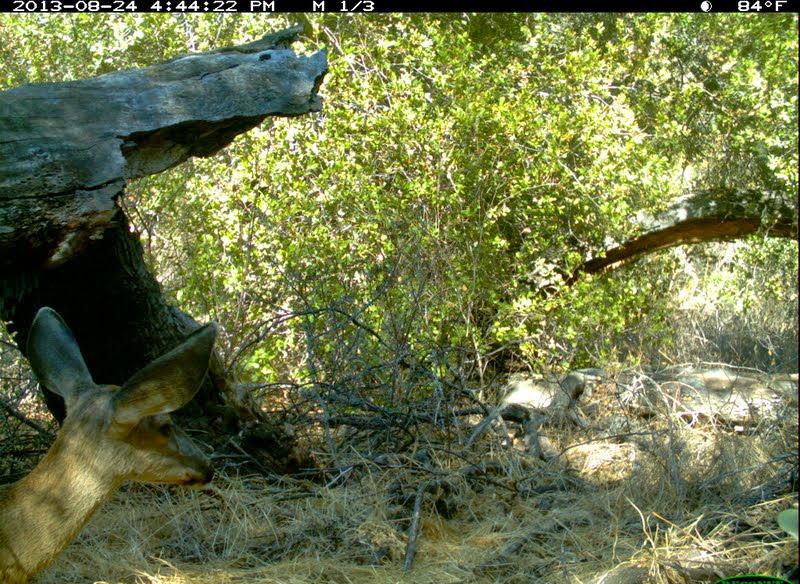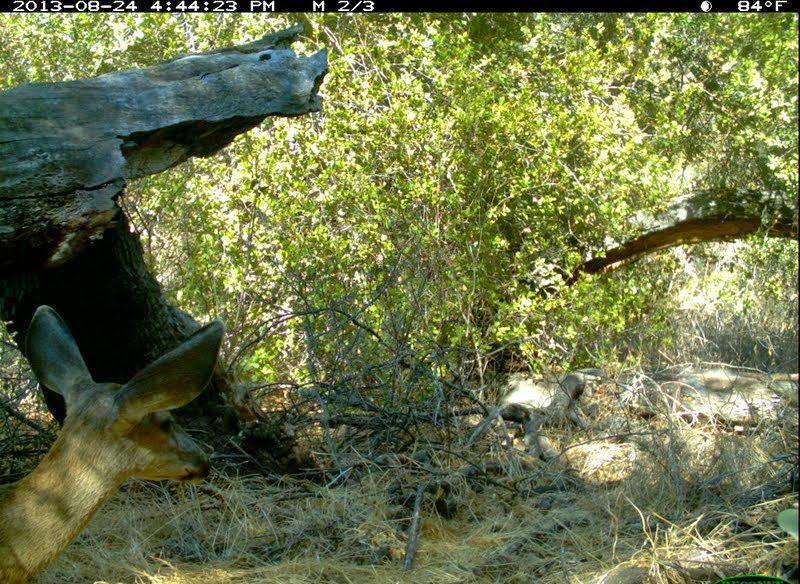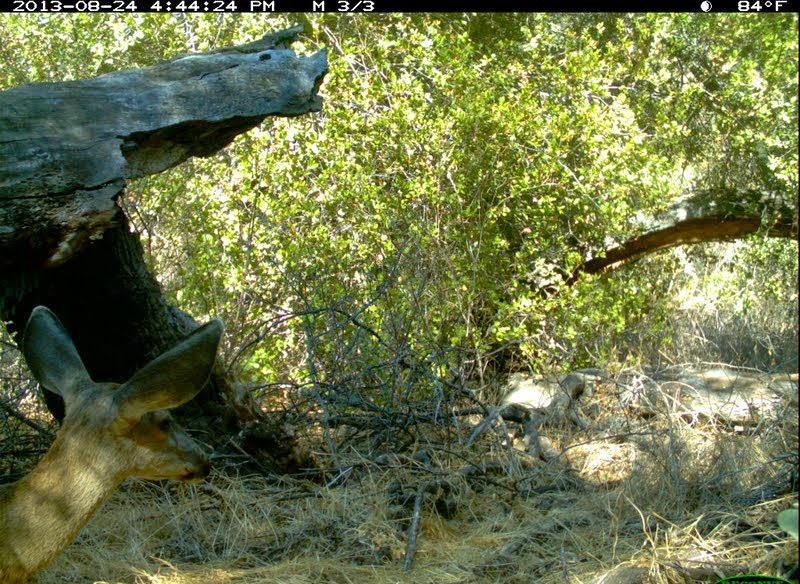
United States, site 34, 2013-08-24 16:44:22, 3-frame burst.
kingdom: Animalia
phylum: Chordata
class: Mammalia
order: Artiodactyla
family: Cervidae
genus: Odocoileus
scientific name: Odocoileus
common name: deer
Deer (Odocoileus).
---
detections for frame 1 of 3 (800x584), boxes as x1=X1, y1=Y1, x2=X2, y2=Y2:
deer: x1=0, y1=309, x2=218, y2=584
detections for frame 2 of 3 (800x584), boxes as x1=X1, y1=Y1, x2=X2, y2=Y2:
deer: x1=0, y1=303, x2=229, y2=584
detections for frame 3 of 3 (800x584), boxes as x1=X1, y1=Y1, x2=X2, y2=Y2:
deer: x1=0, y1=305, x2=222, y2=584